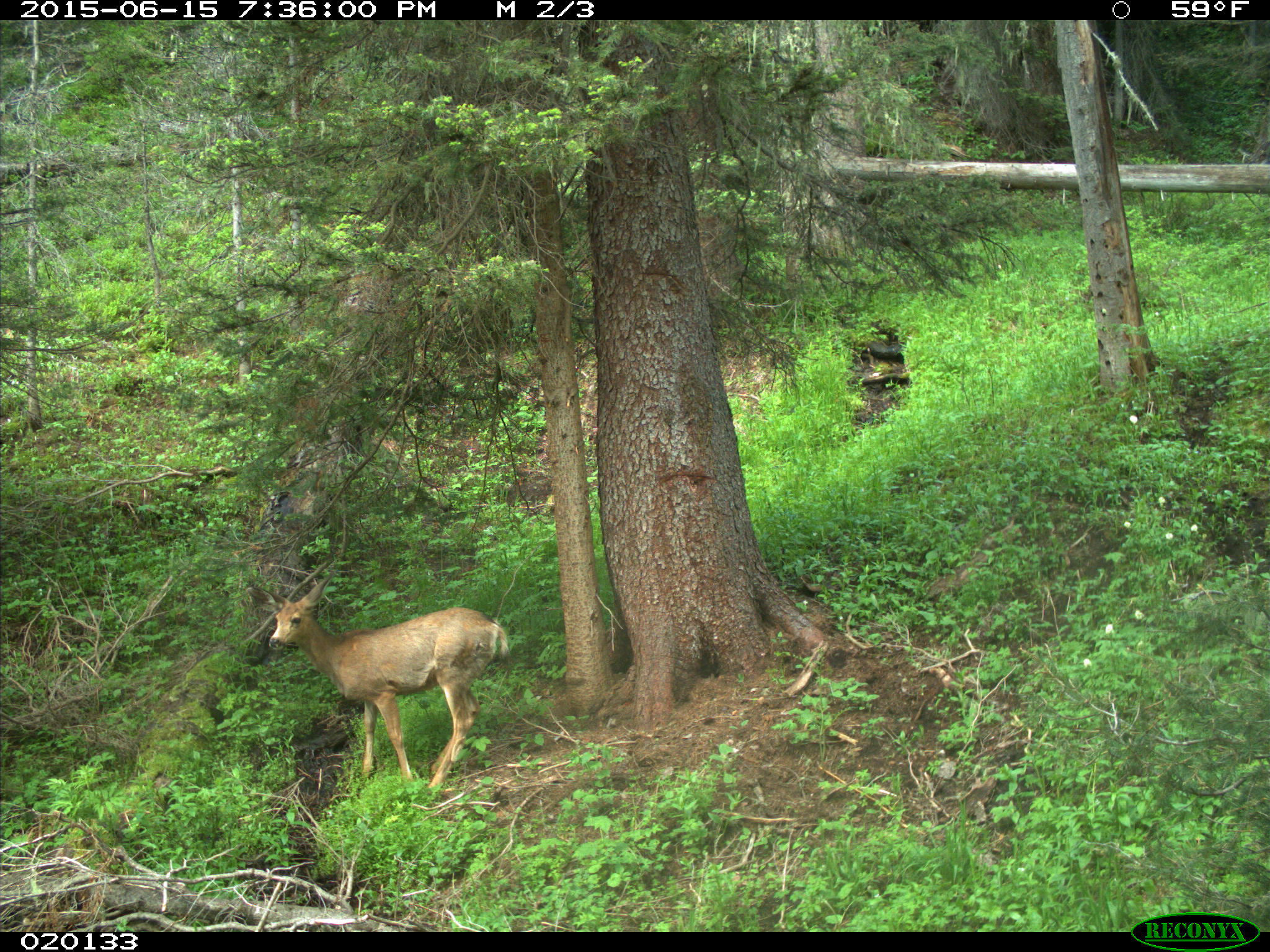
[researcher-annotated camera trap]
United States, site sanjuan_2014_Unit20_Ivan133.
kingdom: Animalia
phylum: Chordata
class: Mammalia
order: Artiodactyla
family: Cervidae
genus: Odocoileus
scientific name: Odocoileus hemionus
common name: mule deer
Odocoileus hemionus (mule deer).